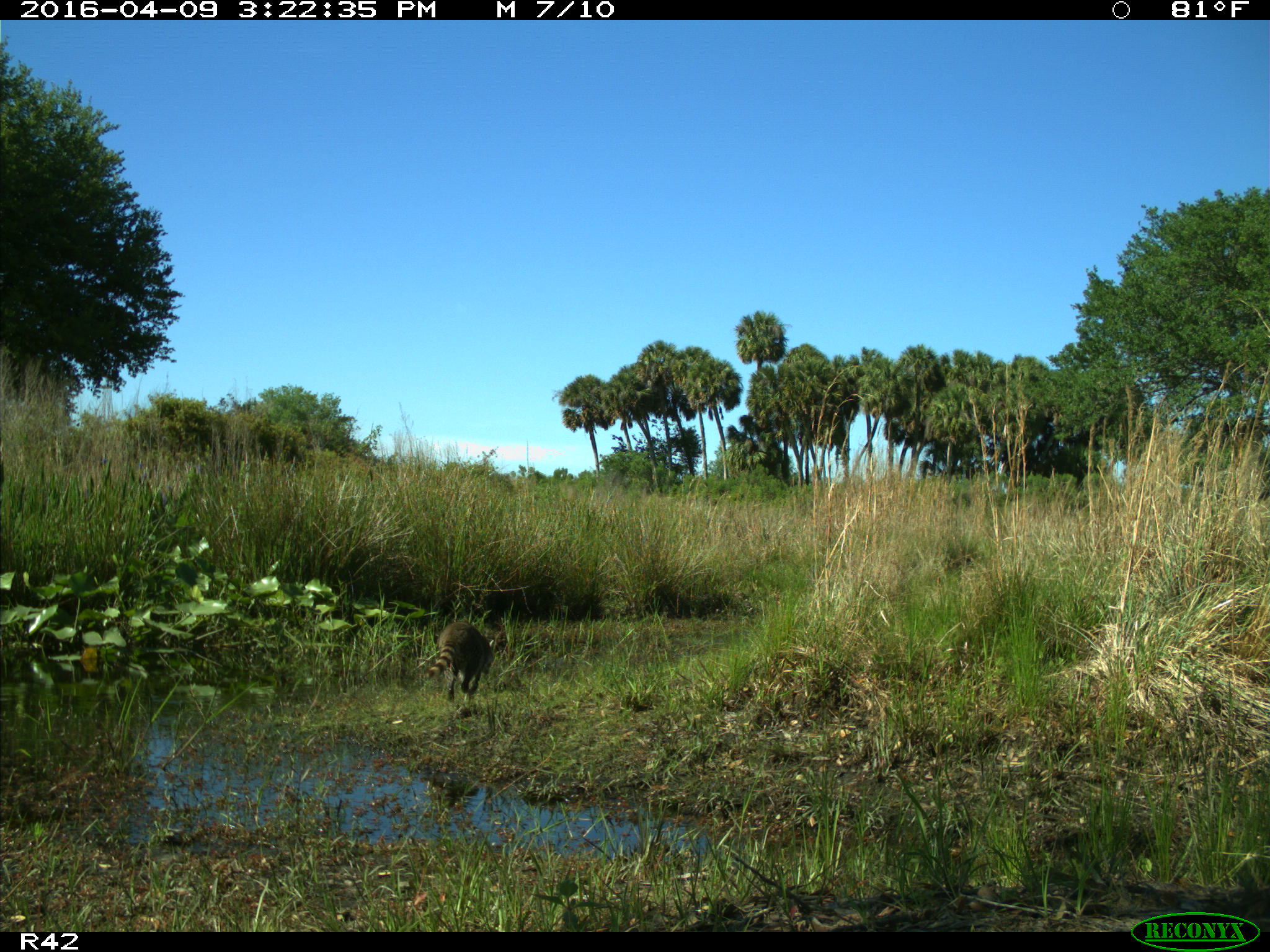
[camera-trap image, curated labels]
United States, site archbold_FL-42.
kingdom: Animalia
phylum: Chordata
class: Mammalia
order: Carnivora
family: Procyonidae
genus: Procyon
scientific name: Procyon lotor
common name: common raccoon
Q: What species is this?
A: Procyon lotor (common raccoon).